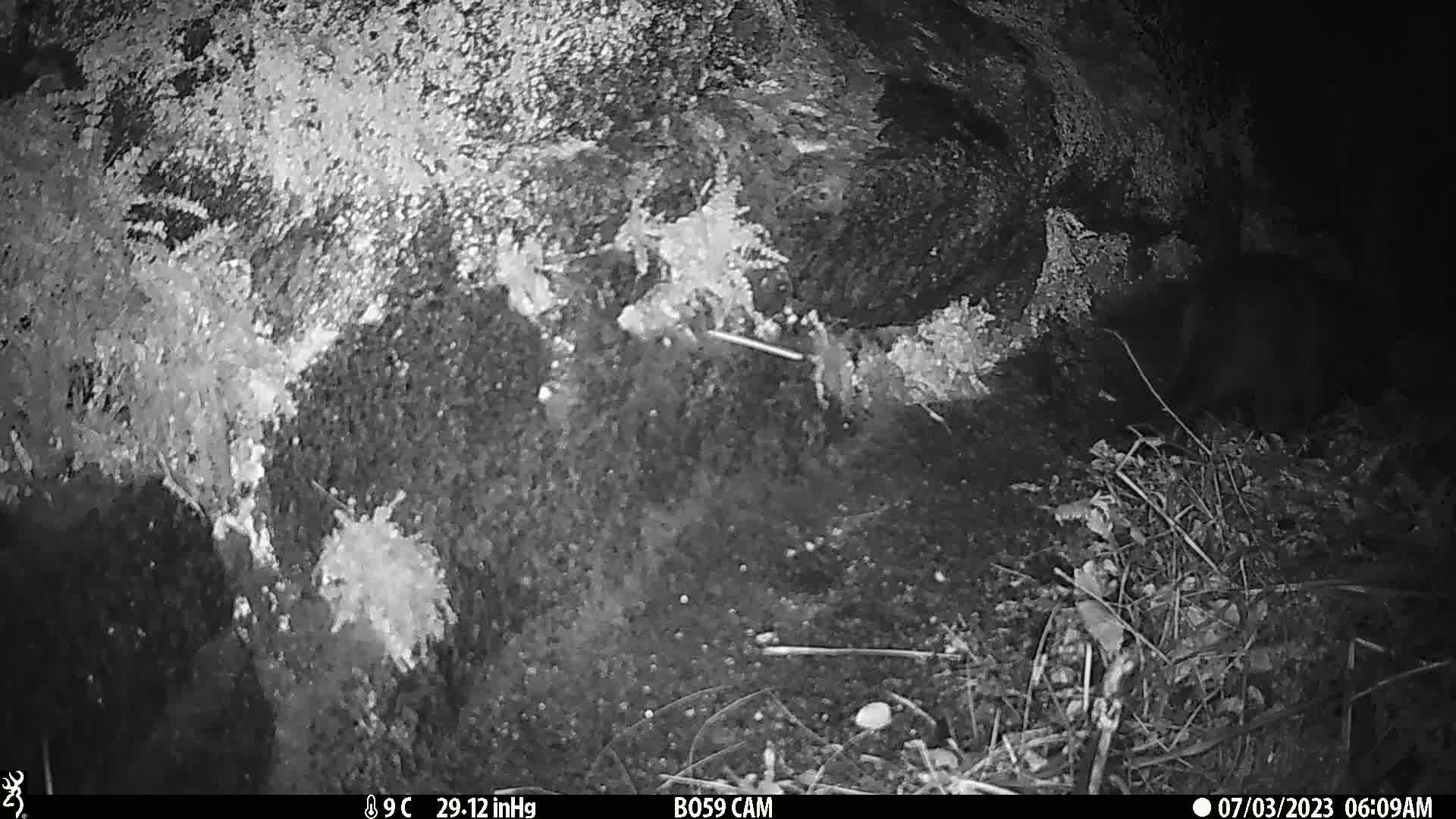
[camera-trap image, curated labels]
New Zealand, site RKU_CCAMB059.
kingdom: Animalia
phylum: Chordata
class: Mammalia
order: Carnivora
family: Felidae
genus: Felis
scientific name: Felis catus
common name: domestic cat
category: cat